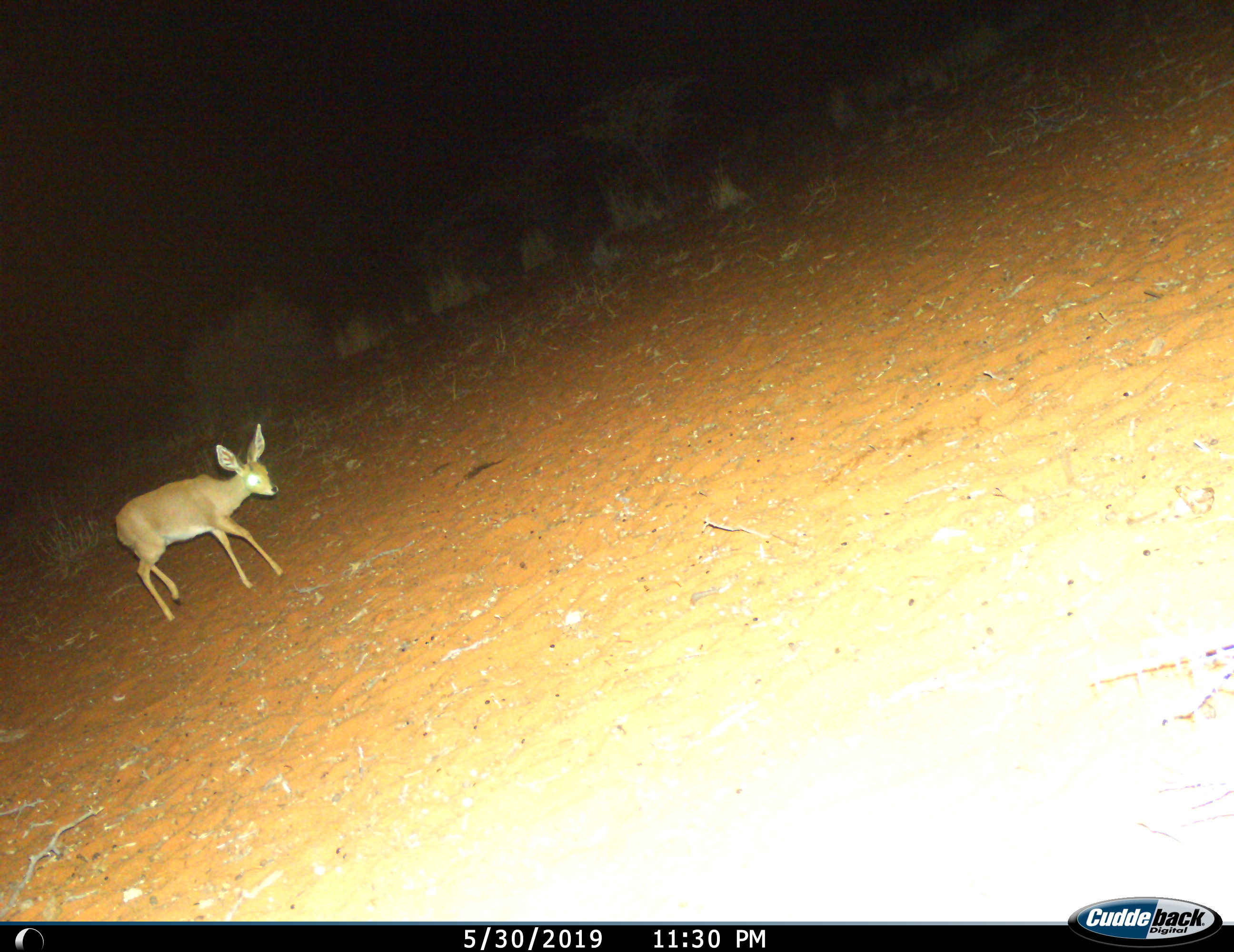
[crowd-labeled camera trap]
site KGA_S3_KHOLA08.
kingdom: Animalia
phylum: Chordata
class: Mammalia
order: Artiodactyla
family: Bovidae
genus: Raphicerus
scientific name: Raphicerus campestris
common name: steenbok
Steenbok (Raphicerus campestris), count 1. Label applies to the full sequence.